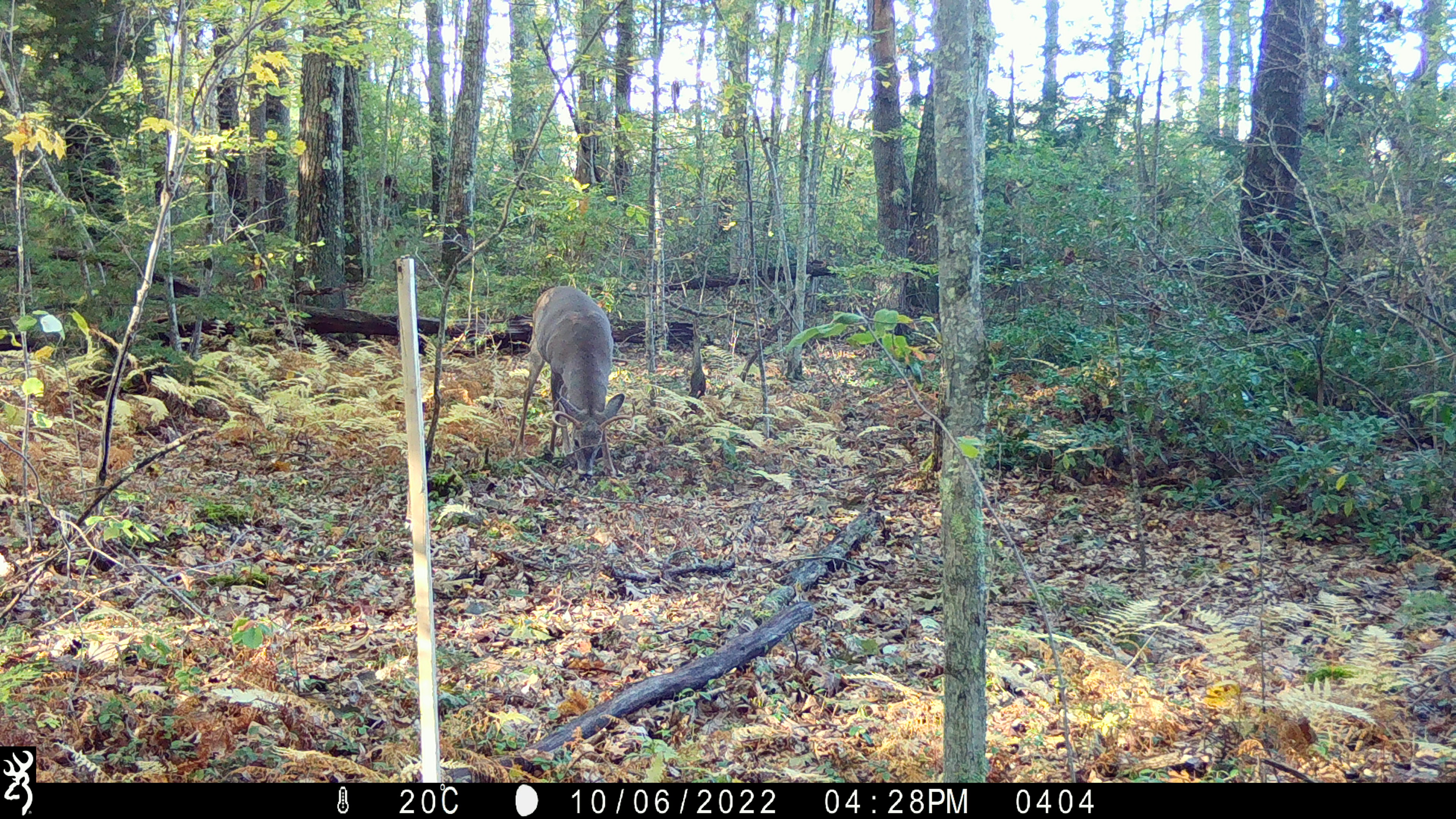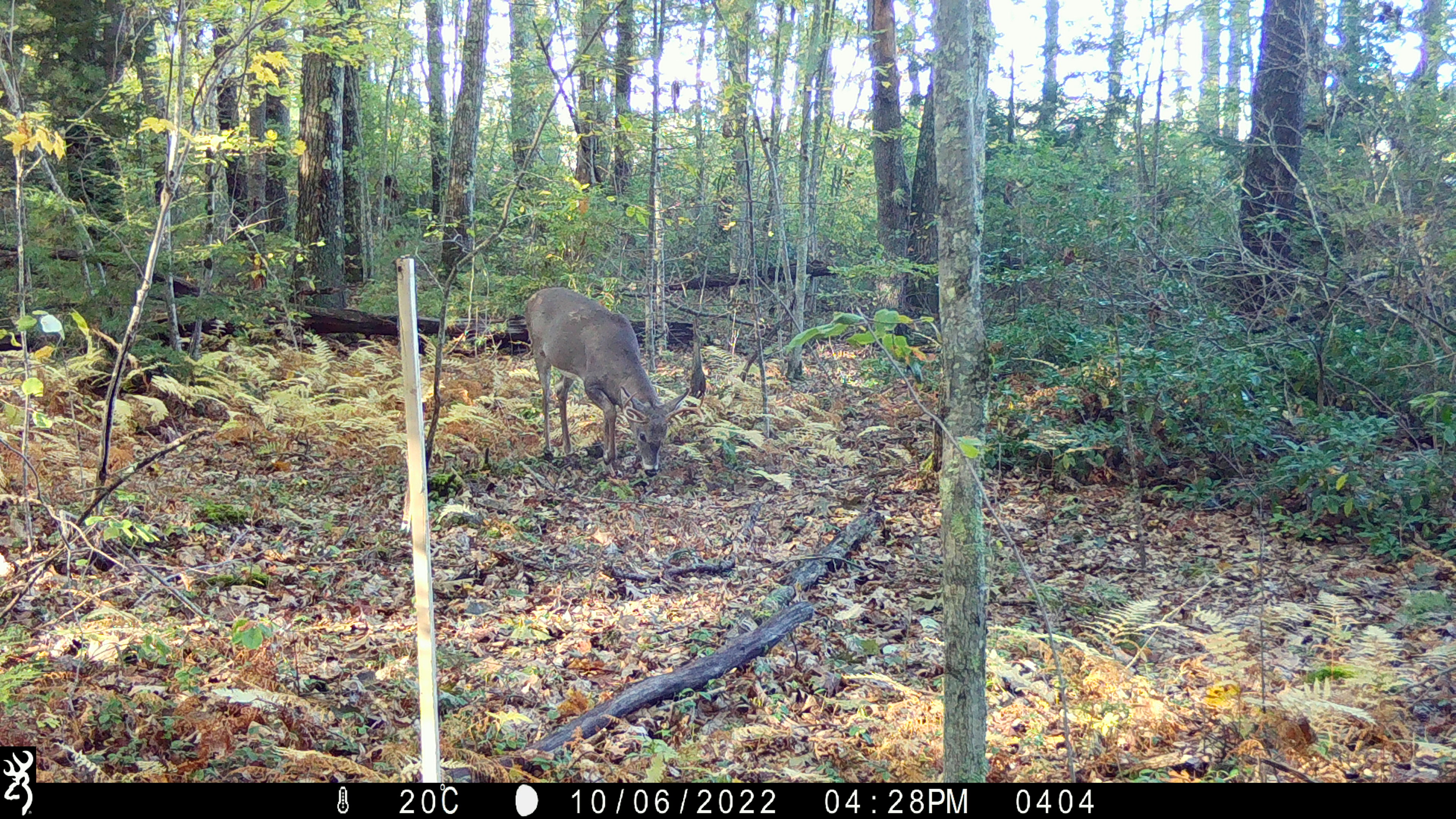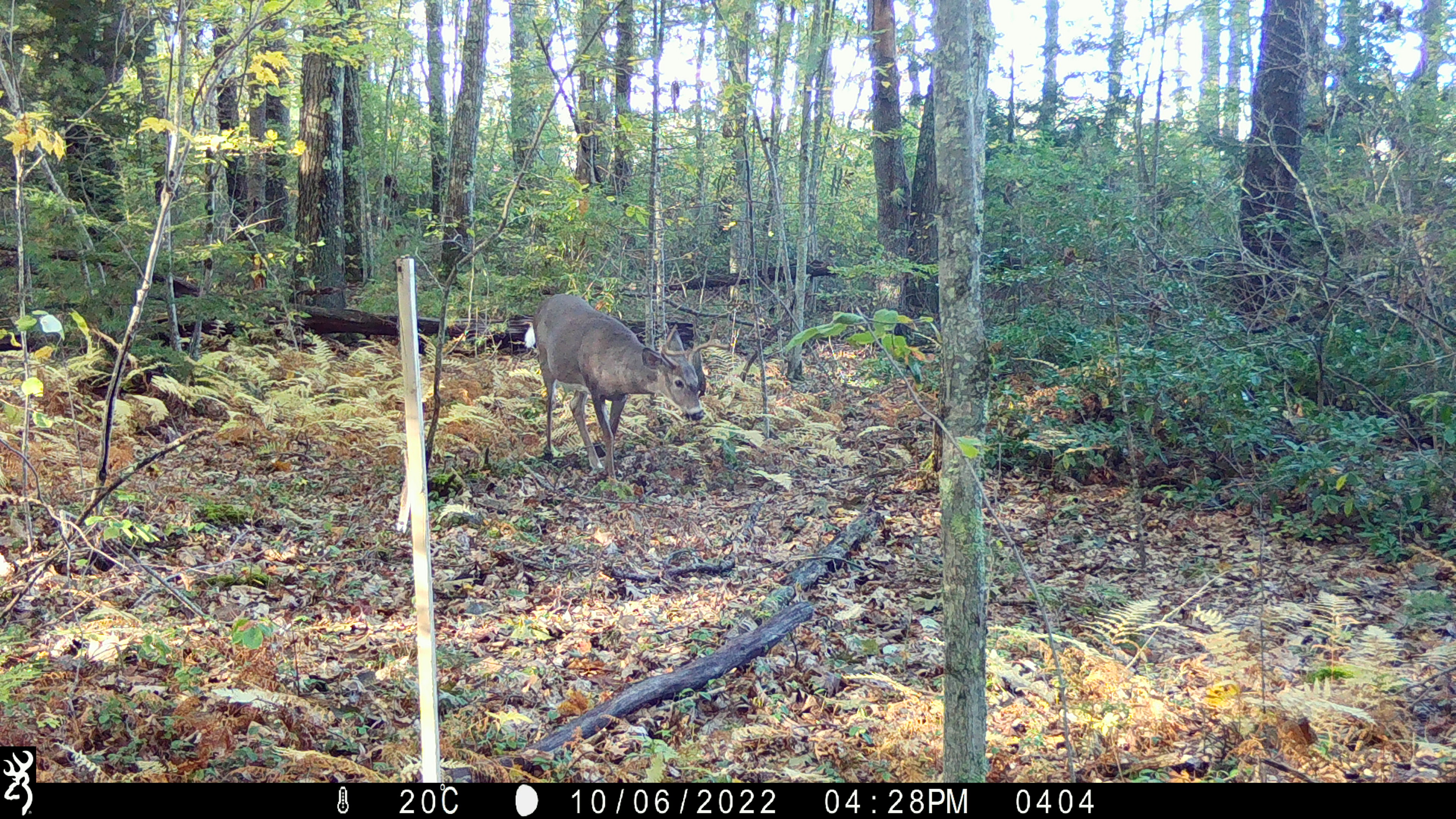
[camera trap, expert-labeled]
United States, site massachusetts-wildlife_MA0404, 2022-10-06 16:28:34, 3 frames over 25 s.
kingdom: Animalia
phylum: Chordata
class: Mammalia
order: Artiodactyla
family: Cervidae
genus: Odocoileus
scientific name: Odocoileus virginianus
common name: white-tailed deer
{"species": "white-tailed deer (Odocoileus virginianus)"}